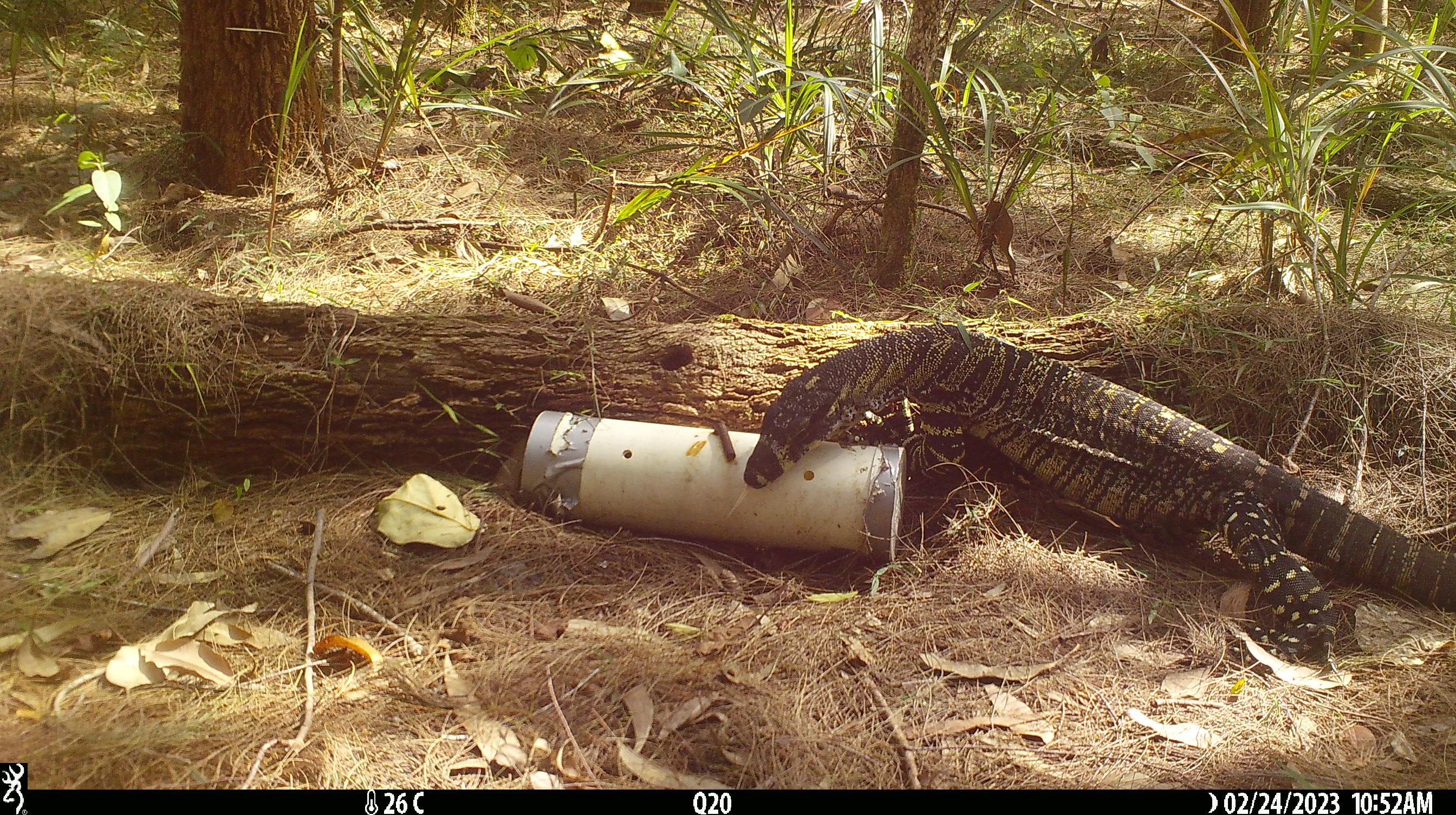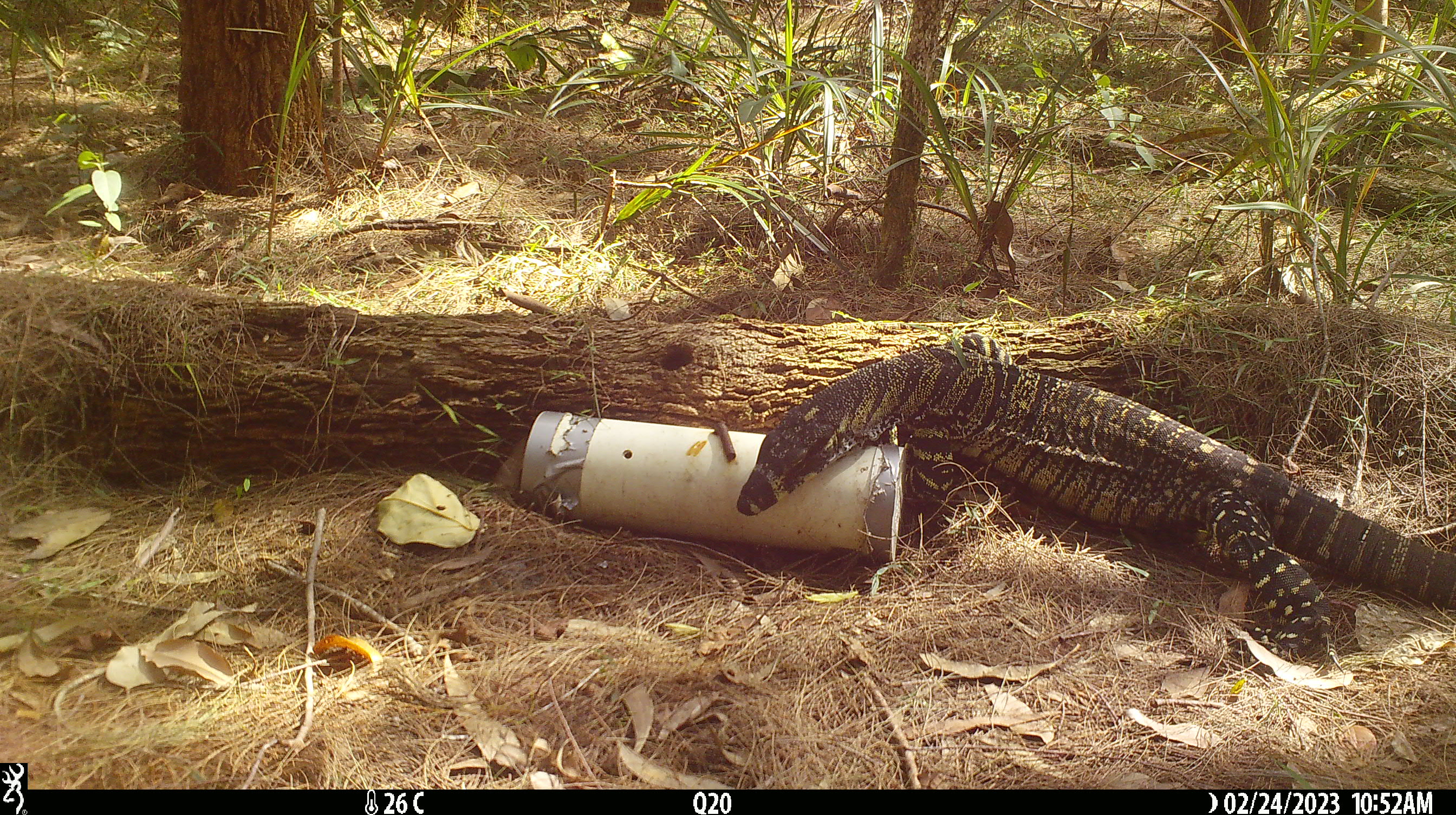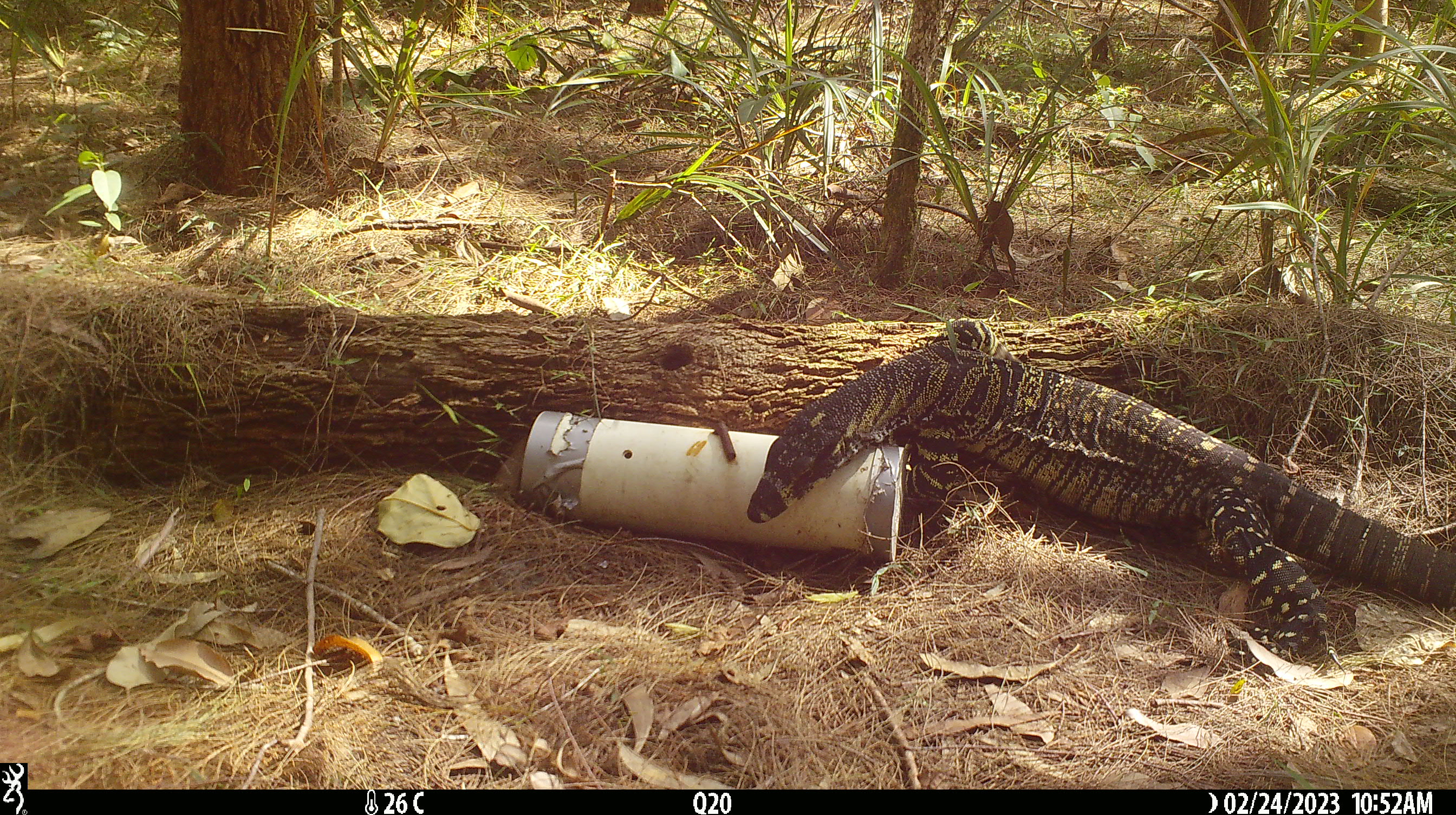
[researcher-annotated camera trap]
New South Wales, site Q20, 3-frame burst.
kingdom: Animalia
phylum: Chordata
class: Reptilia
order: Squamata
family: Varanidae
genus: Varanus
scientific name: Varanus varius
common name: lace monitor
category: goanna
Goanna (lace monitor) (Varanus varius).